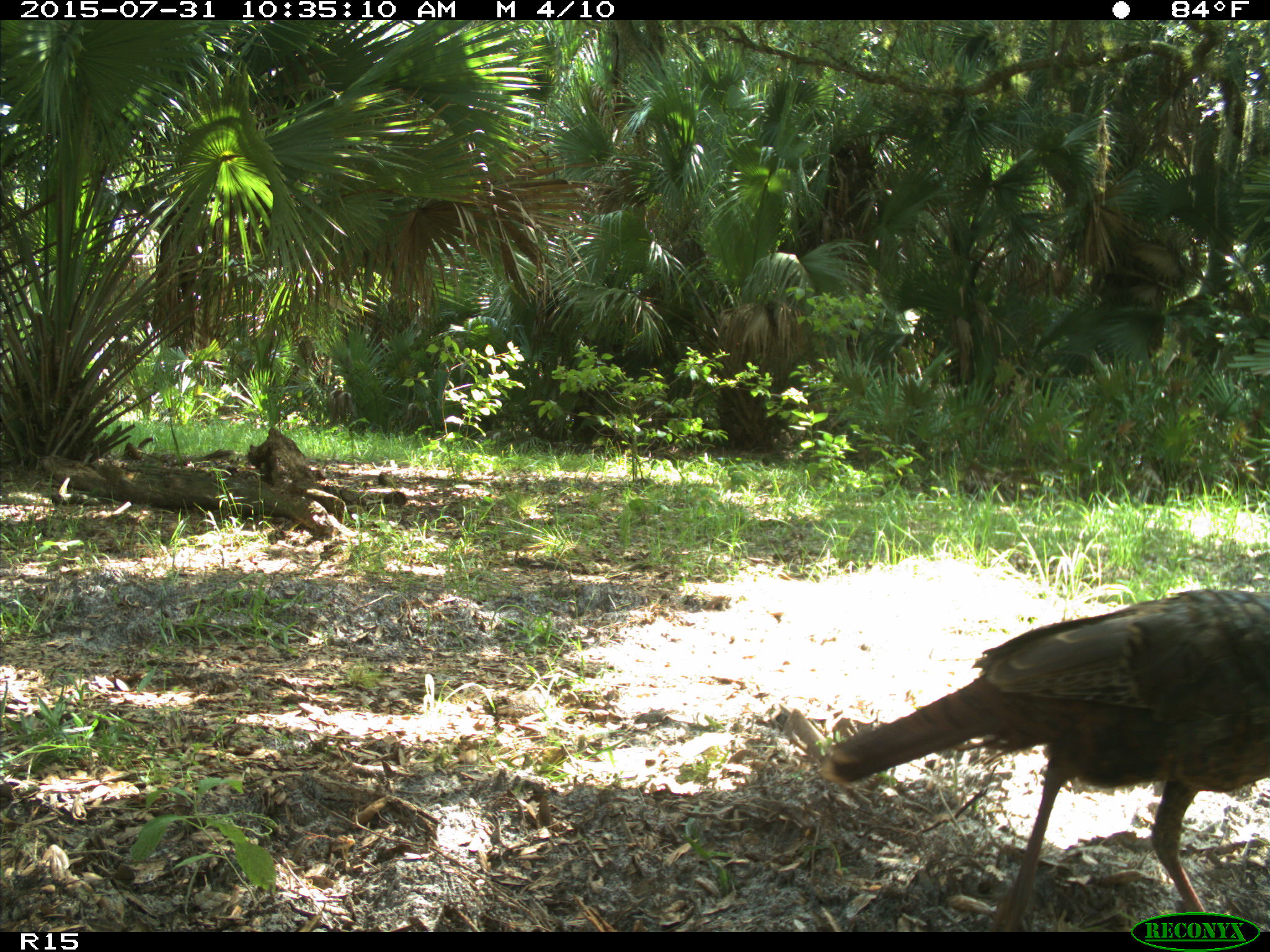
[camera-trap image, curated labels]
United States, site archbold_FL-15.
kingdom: Animalia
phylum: Chordata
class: Aves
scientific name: Aves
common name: birds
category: unidentified bird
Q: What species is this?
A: Unidentified bird (birds) (Aves).